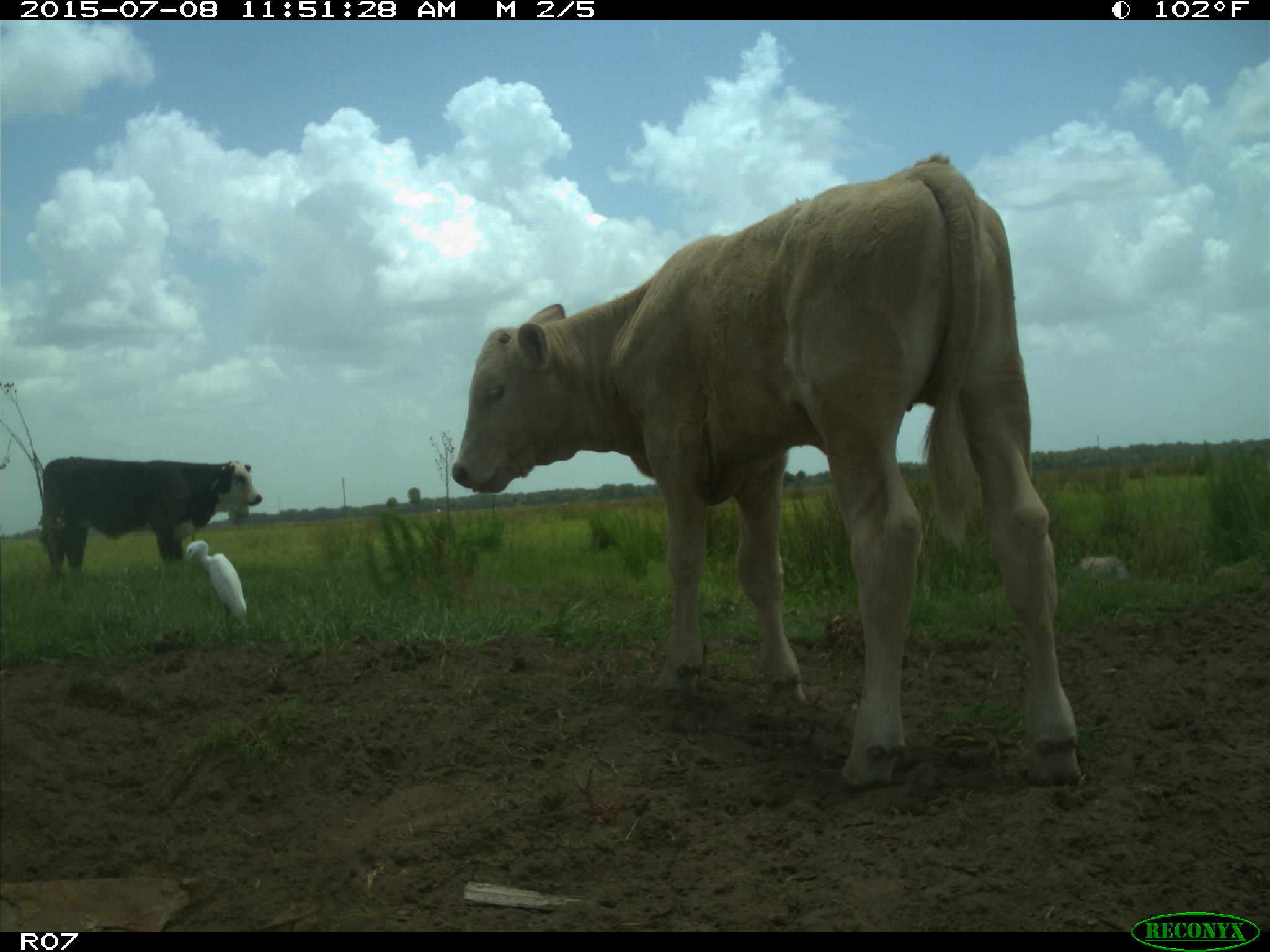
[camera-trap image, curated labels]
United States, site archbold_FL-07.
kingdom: Animalia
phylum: Chordata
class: Mammalia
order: Artiodactyla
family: Bovidae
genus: Bos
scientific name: Bos taurus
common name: domestic cow